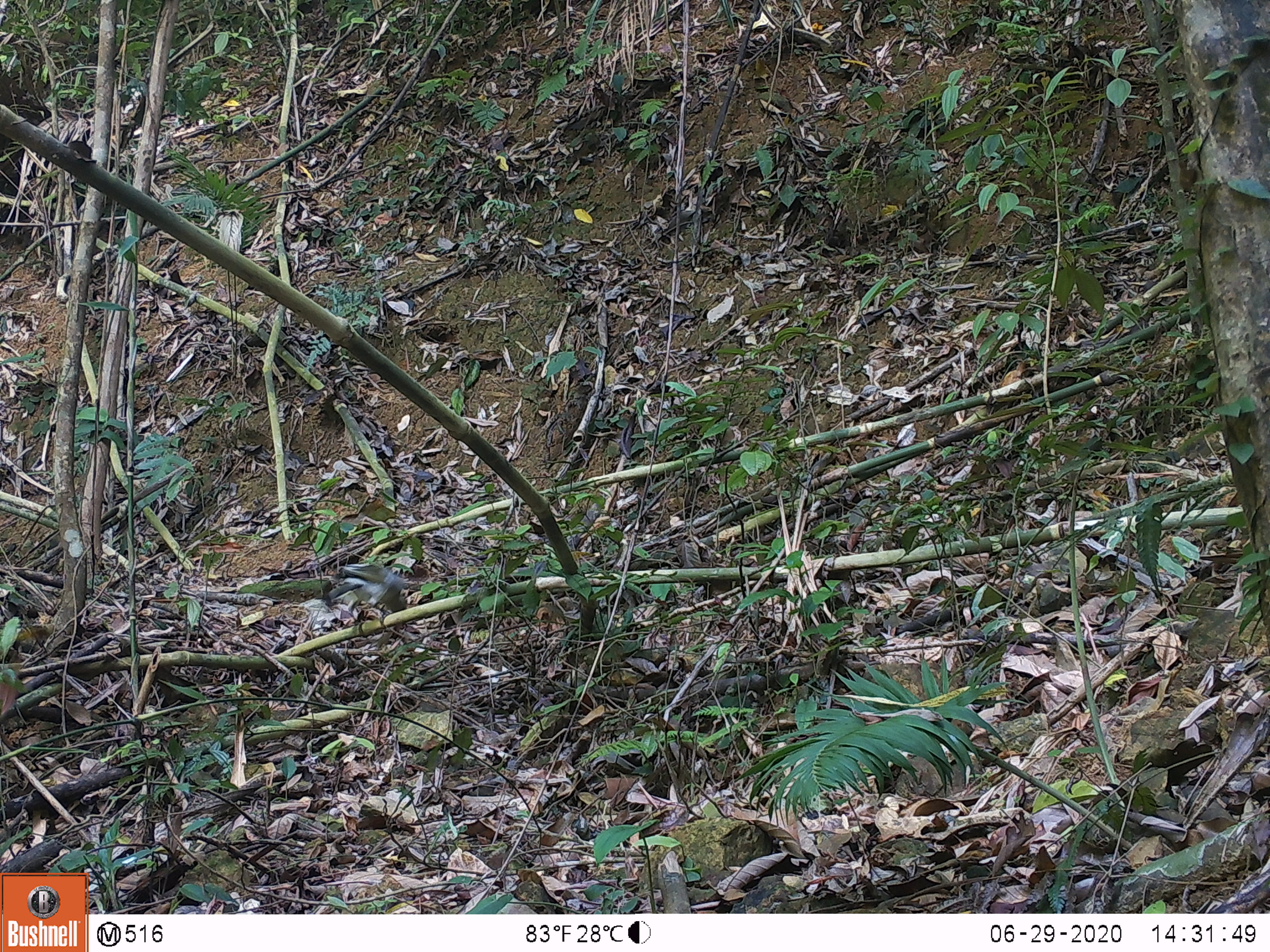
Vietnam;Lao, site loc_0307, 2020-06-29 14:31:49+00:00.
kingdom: Animalia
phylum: Chordata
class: Aves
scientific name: Aves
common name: bird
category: unidentified bird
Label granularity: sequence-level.